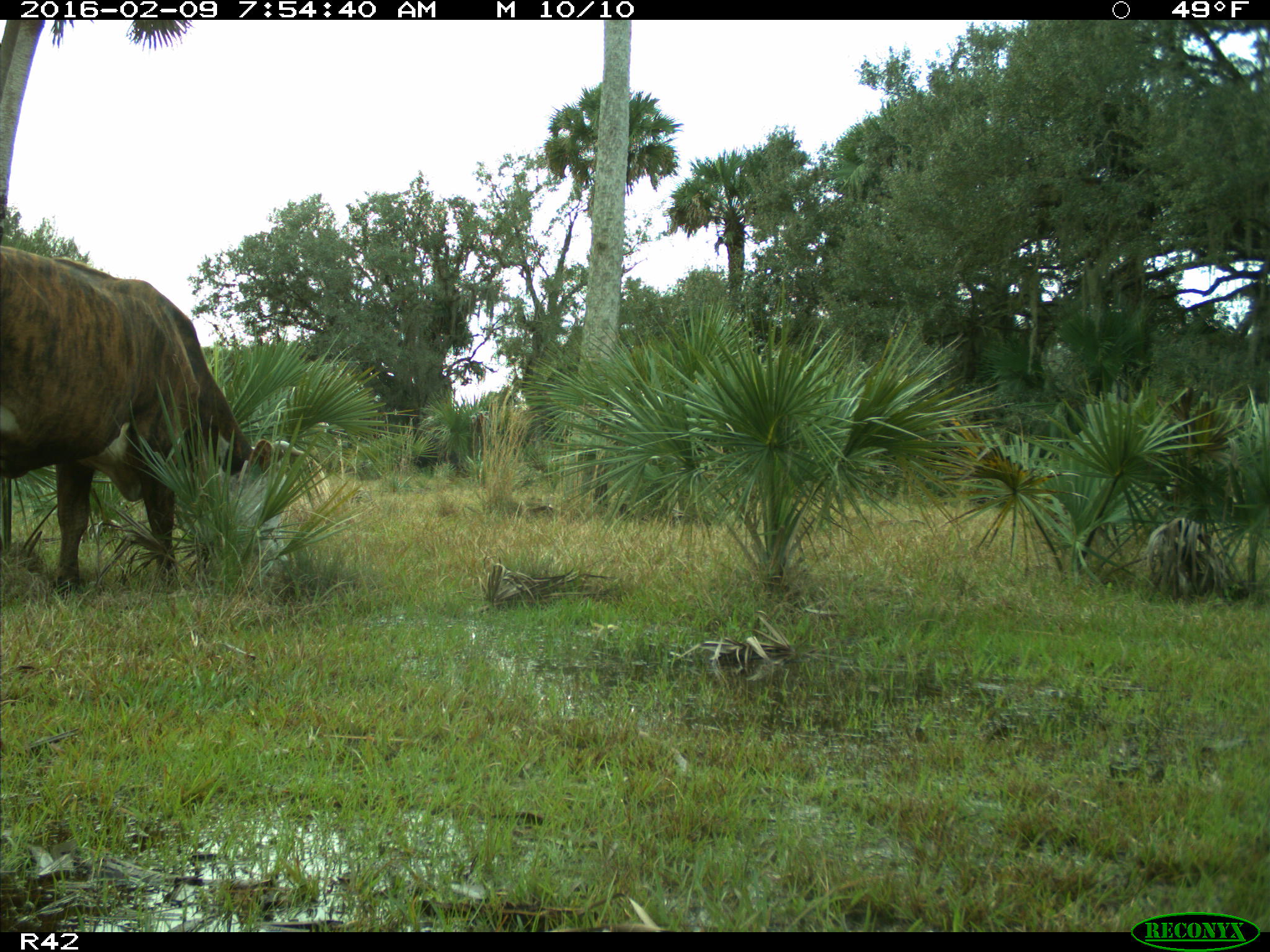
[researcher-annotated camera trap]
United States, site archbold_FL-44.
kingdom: Animalia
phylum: Chordata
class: Mammalia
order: Artiodactyla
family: Bovidae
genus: Bos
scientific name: Bos taurus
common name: domestic cow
Bos taurus (domestic cow).